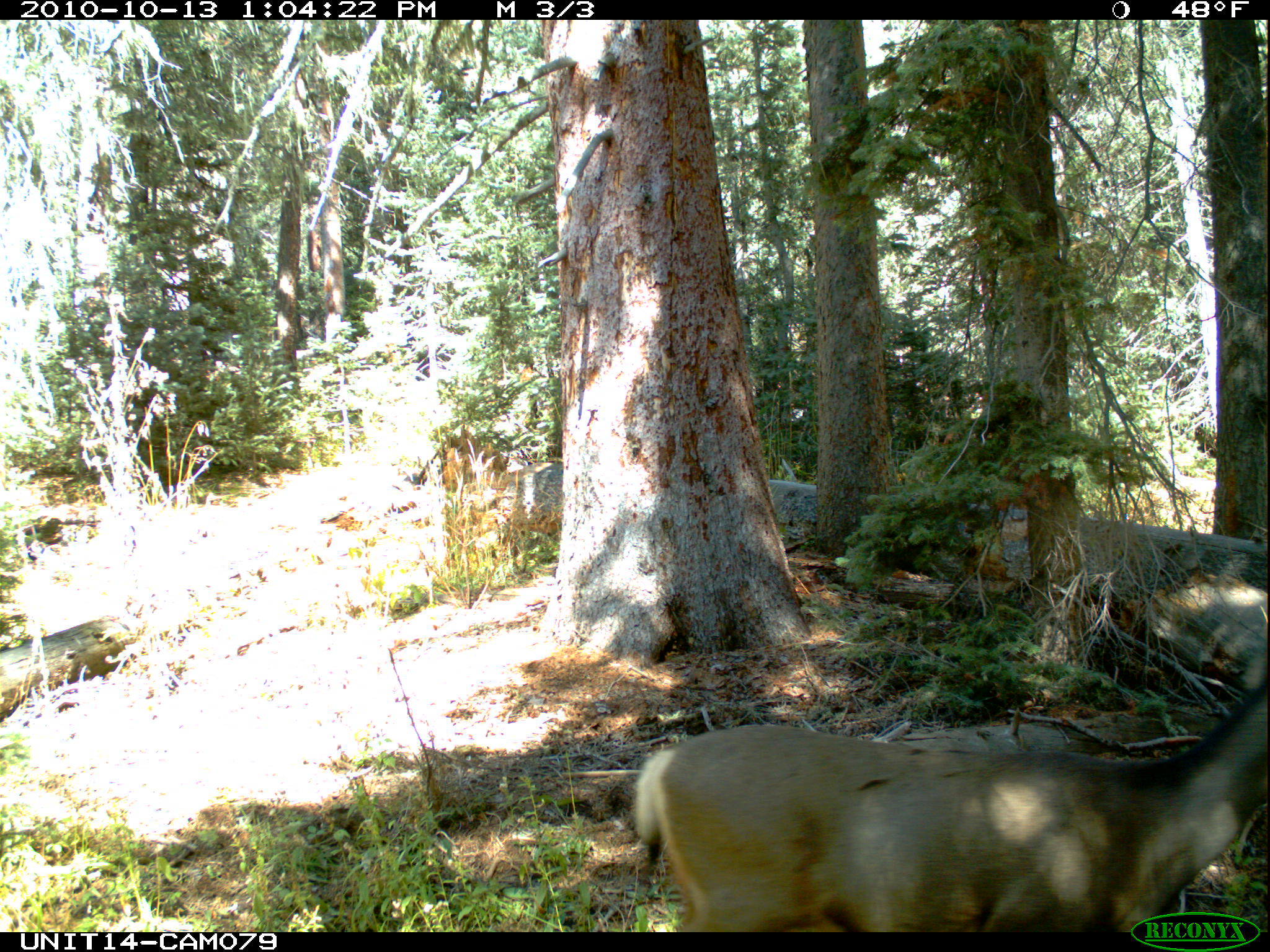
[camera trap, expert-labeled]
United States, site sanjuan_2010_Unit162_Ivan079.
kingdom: Animalia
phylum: Chordata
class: Mammalia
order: Artiodactyla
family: Cervidae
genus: Odocoileus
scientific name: Odocoileus hemionus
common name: mule deer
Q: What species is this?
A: Odocoileus hemionus (mule deer).